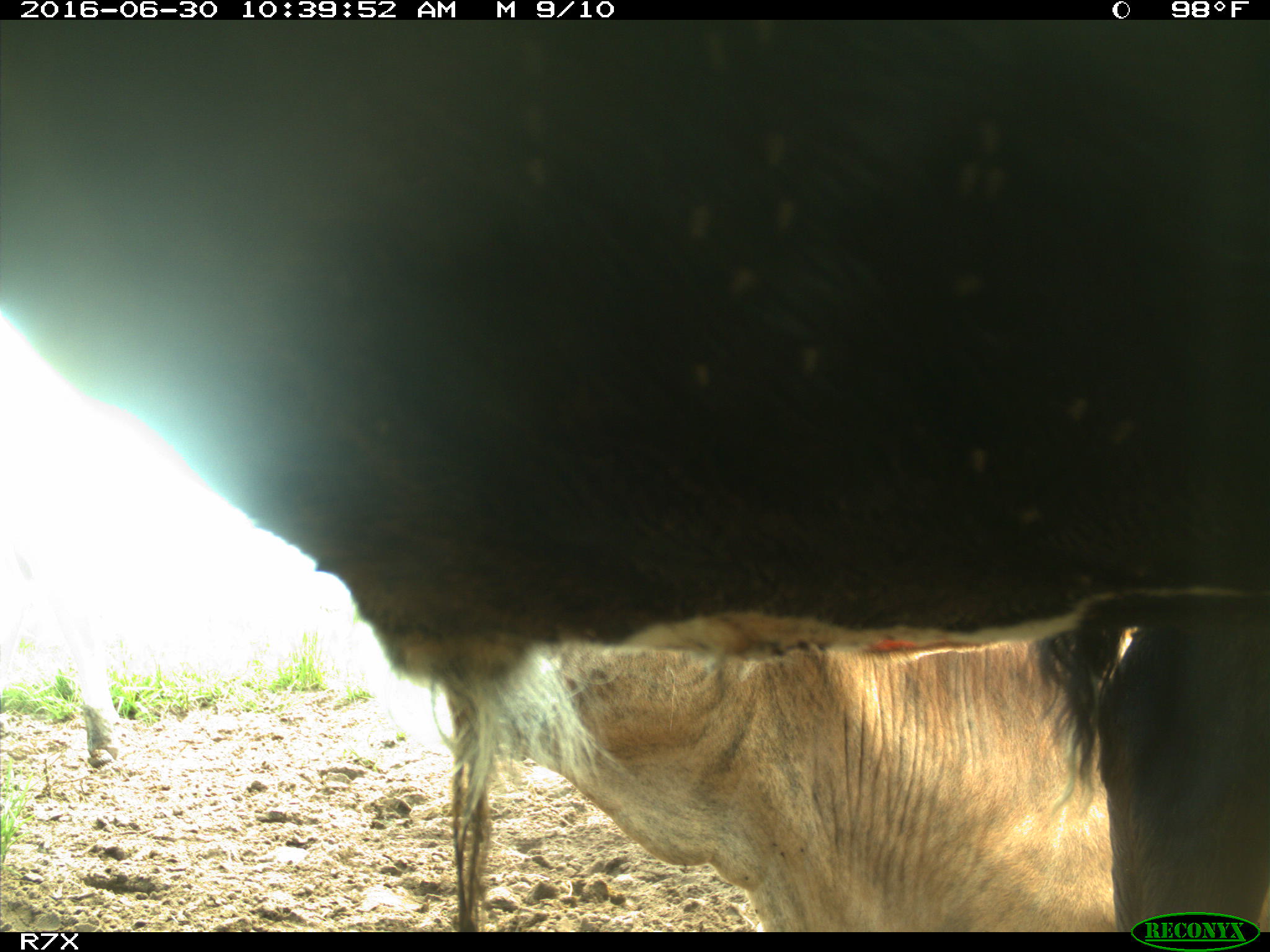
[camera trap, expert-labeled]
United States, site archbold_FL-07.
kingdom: Animalia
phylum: Chordata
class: Mammalia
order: Artiodactyla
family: Bovidae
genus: Bos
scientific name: Bos taurus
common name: domestic cow